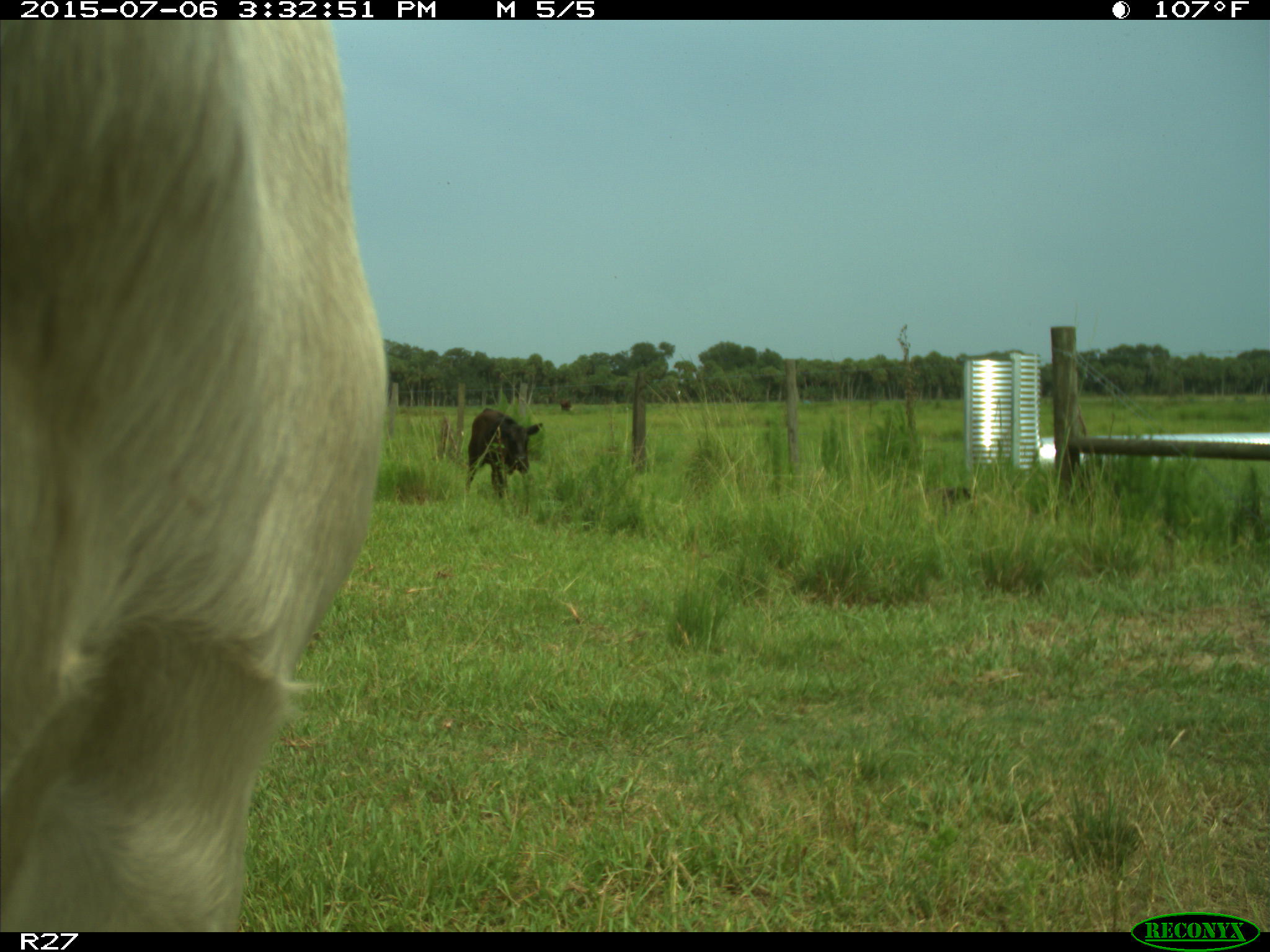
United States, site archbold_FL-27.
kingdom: Animalia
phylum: Chordata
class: Mammalia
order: Artiodactyla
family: Bovidae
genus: Bos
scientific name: Bos taurus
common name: domestic cow